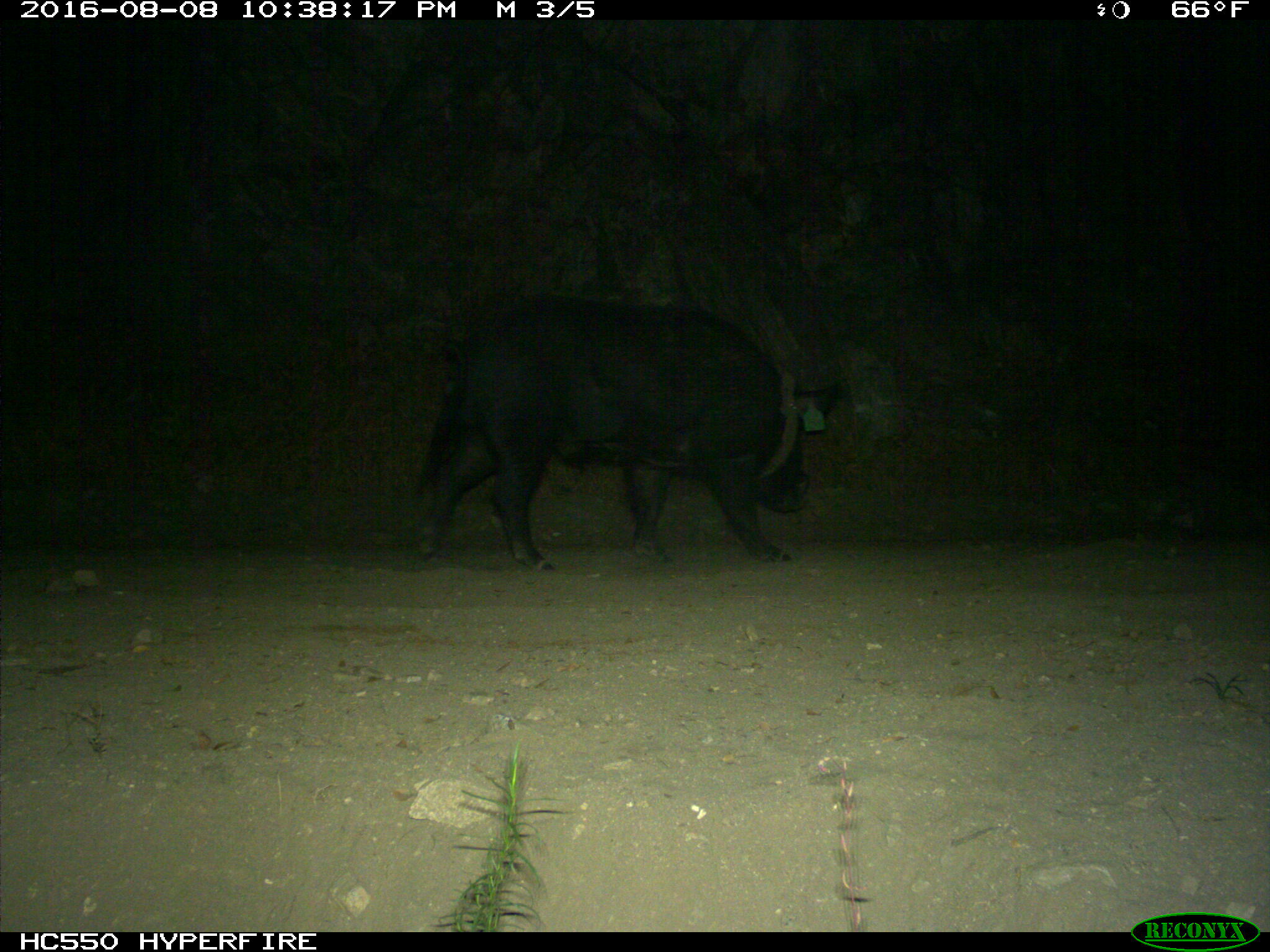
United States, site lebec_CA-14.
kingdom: Animalia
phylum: Chordata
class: Mammalia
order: Artiodactyla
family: Suidae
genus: Sus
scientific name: Sus scrofa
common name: wild boar